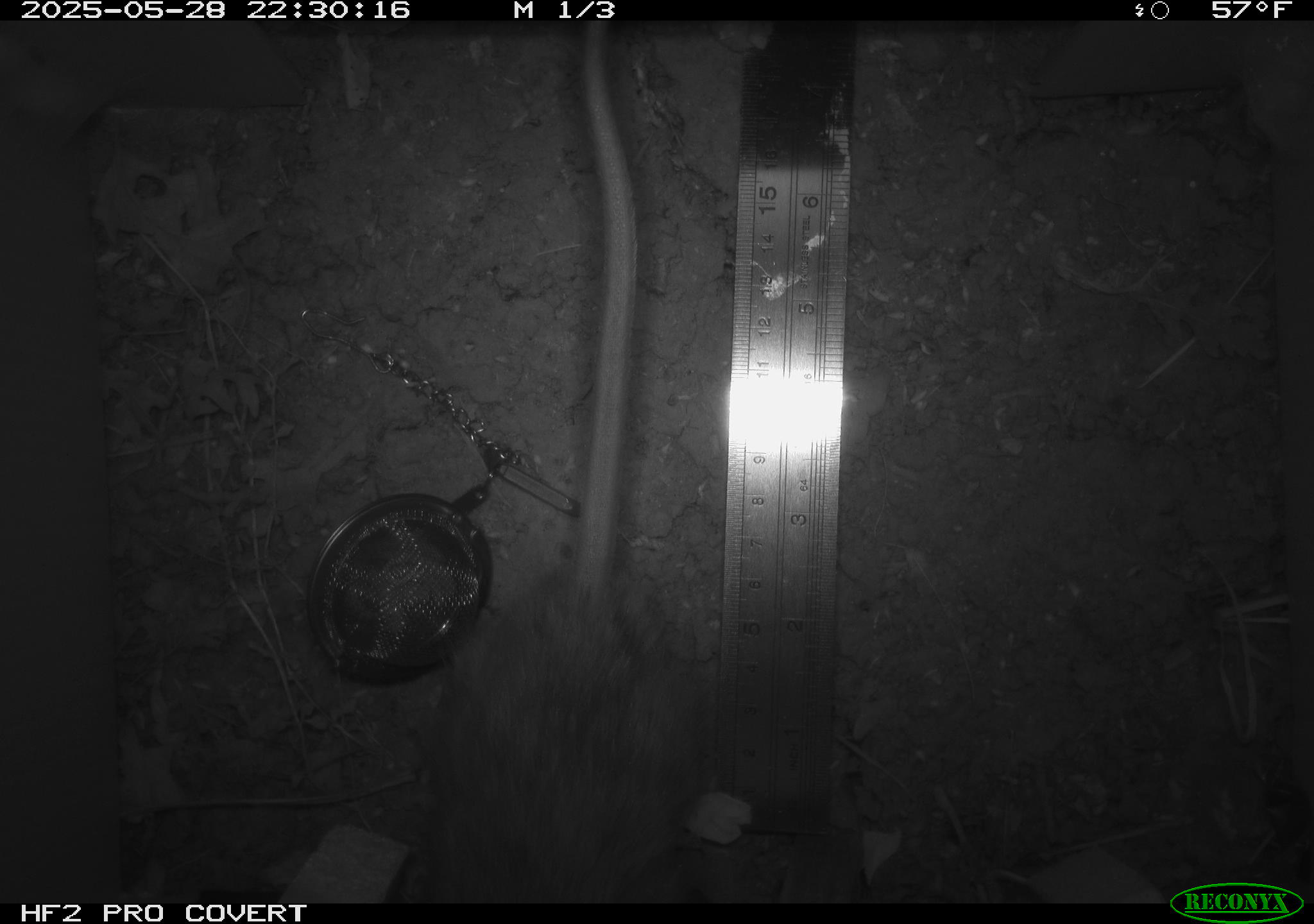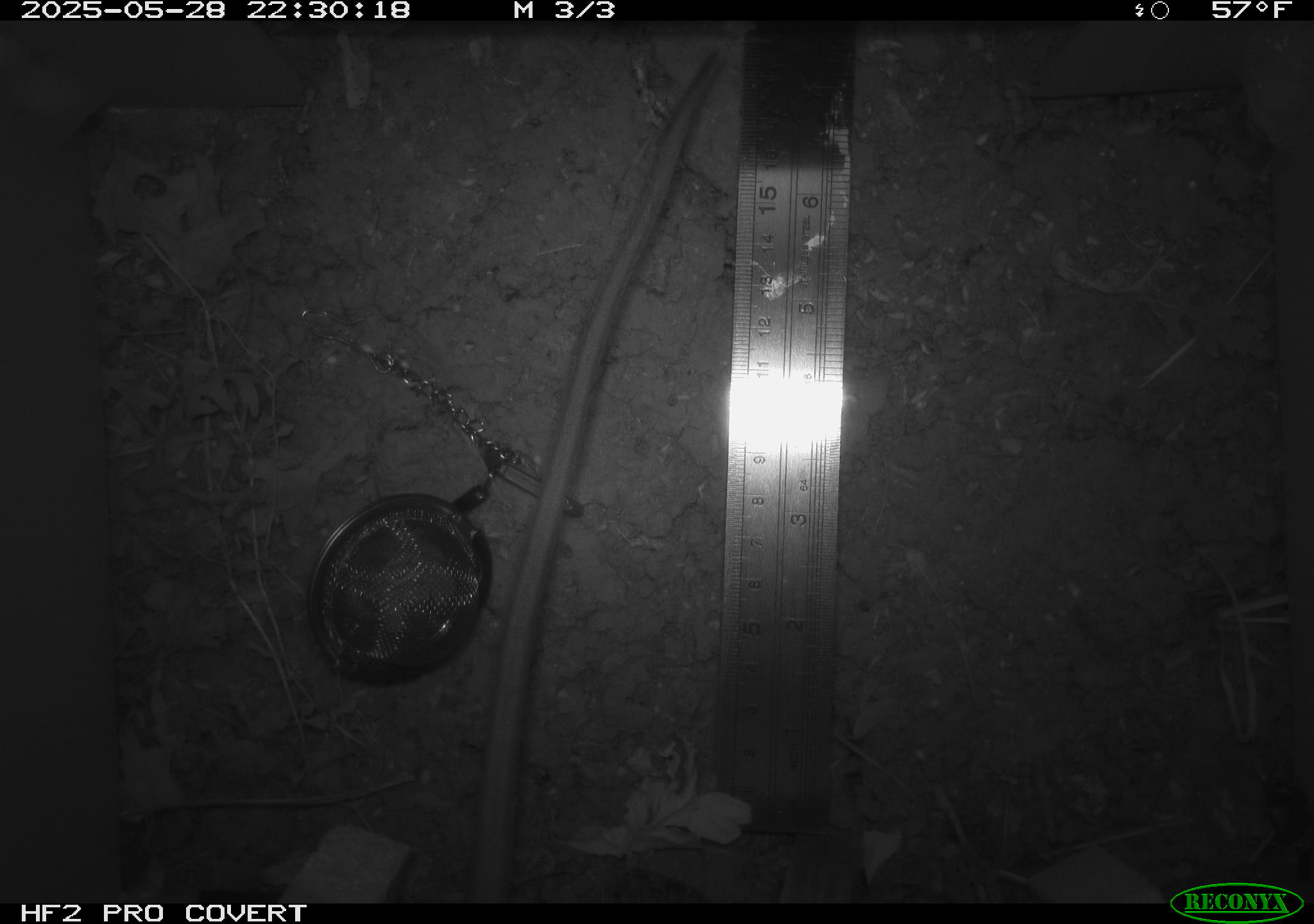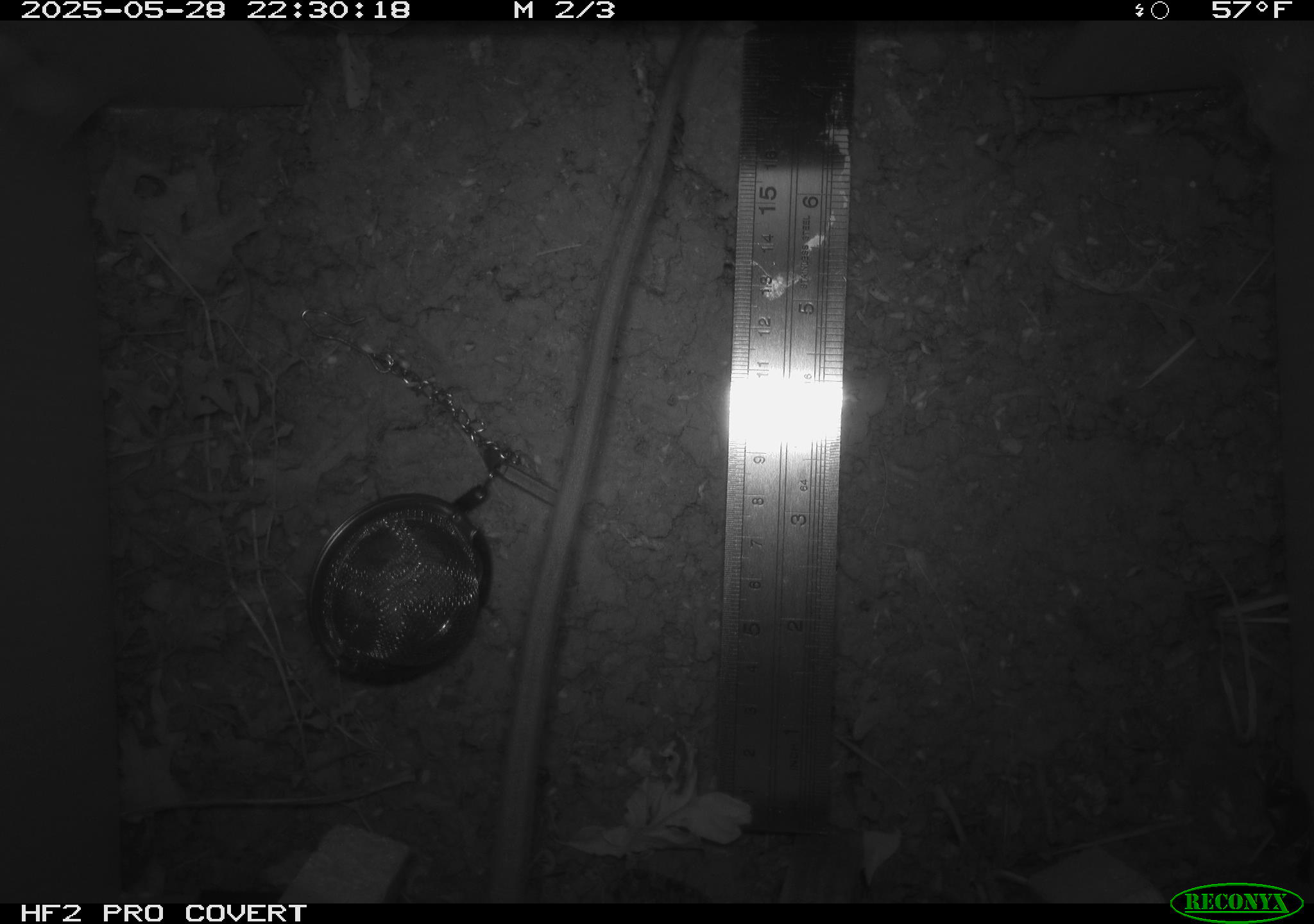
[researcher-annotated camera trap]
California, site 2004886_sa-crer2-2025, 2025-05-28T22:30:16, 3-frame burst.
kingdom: Animalia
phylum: Chordata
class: Mammalia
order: Rodentia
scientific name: Rodentia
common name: rodent